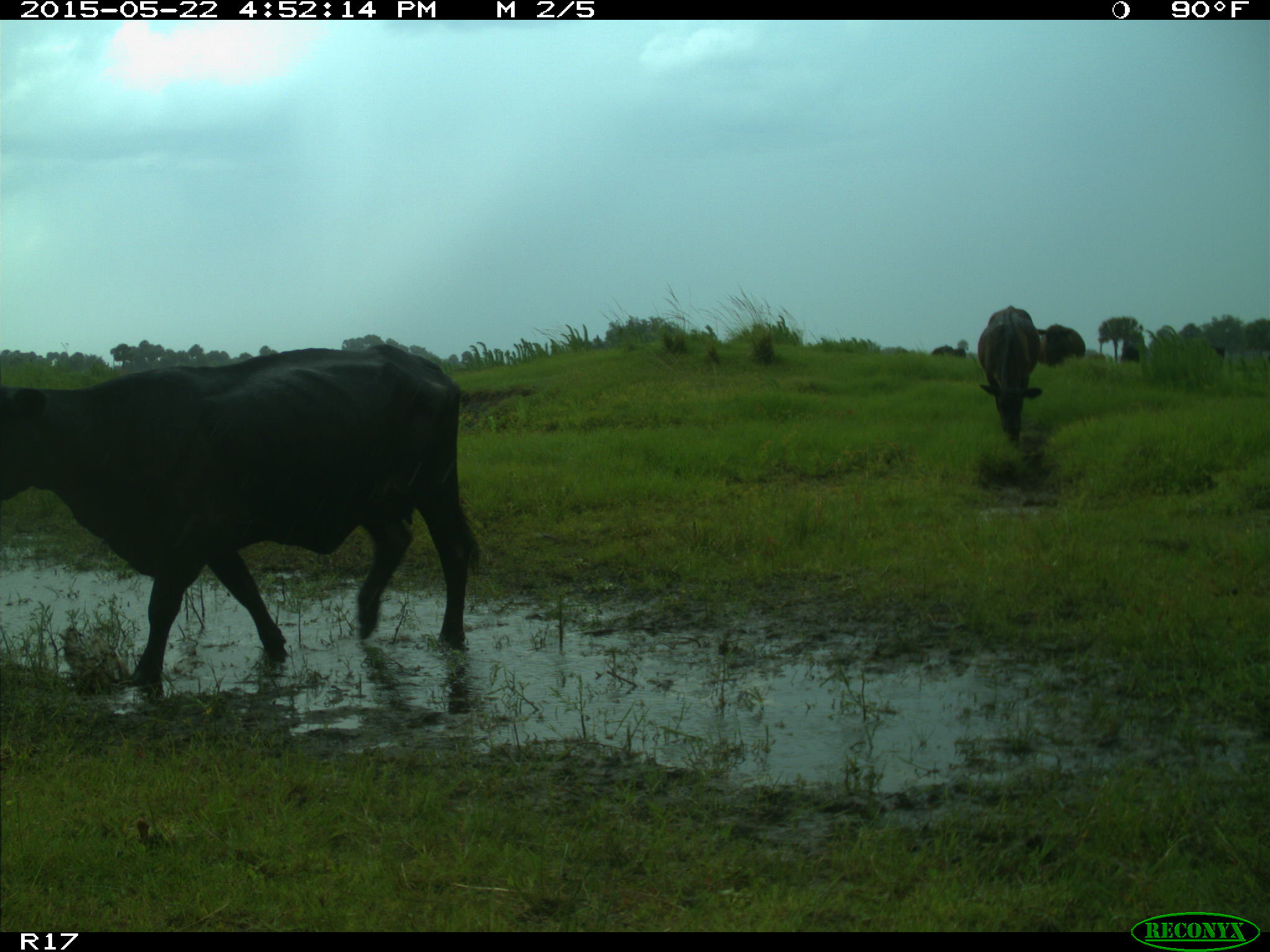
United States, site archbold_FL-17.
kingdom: Animalia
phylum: Chordata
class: Mammalia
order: Artiodactyla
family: Bovidae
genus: Bos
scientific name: Bos taurus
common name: domestic cow